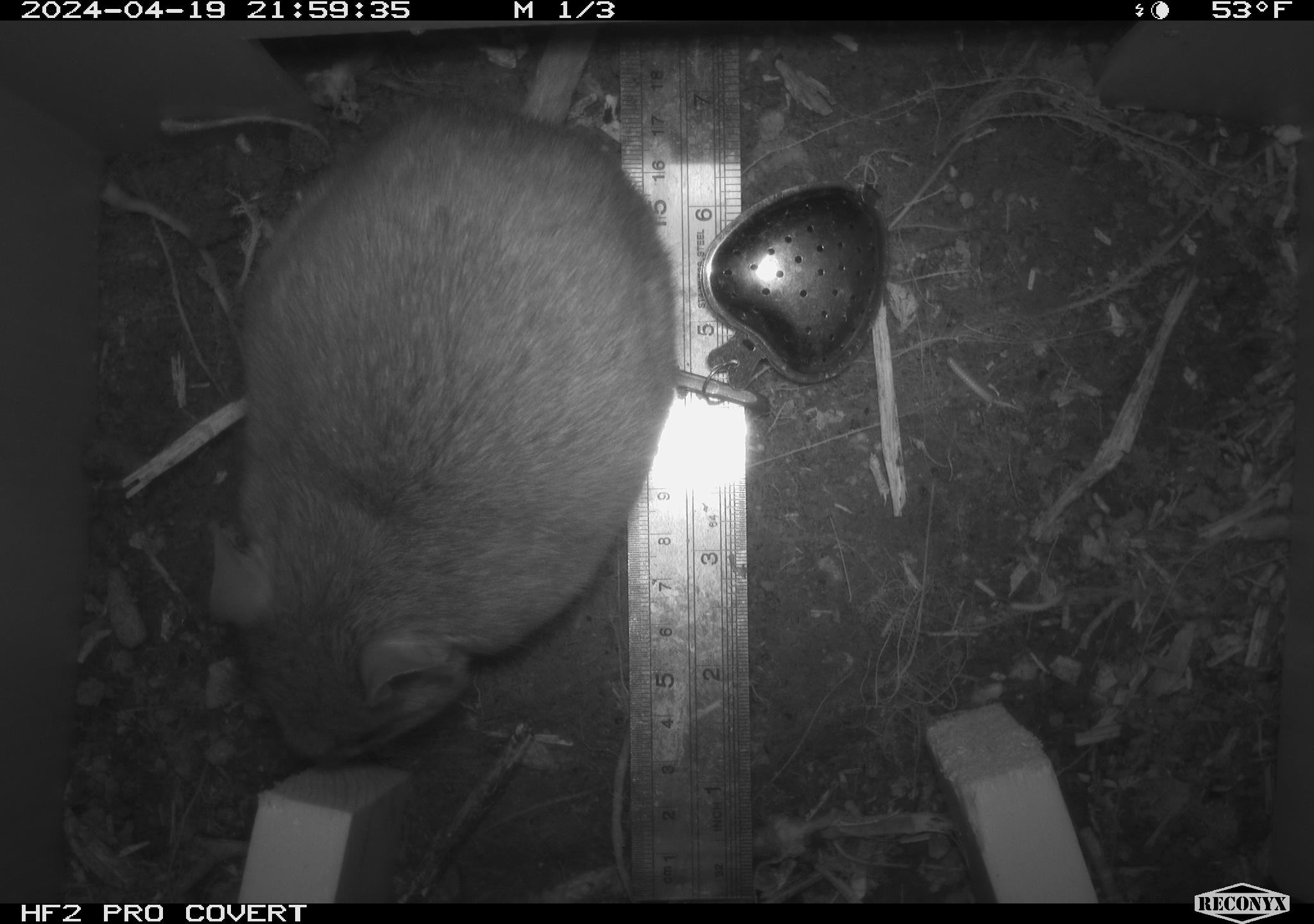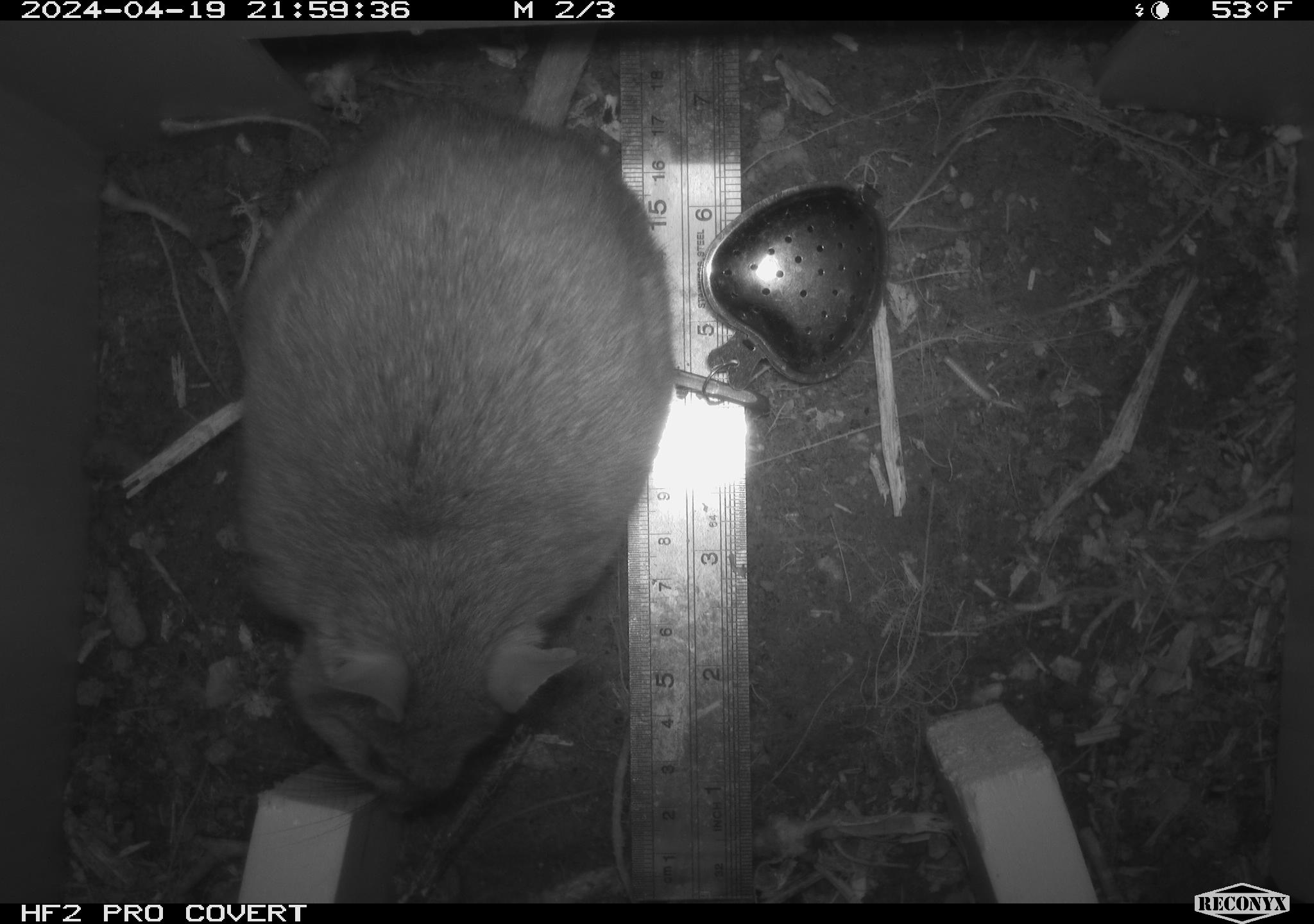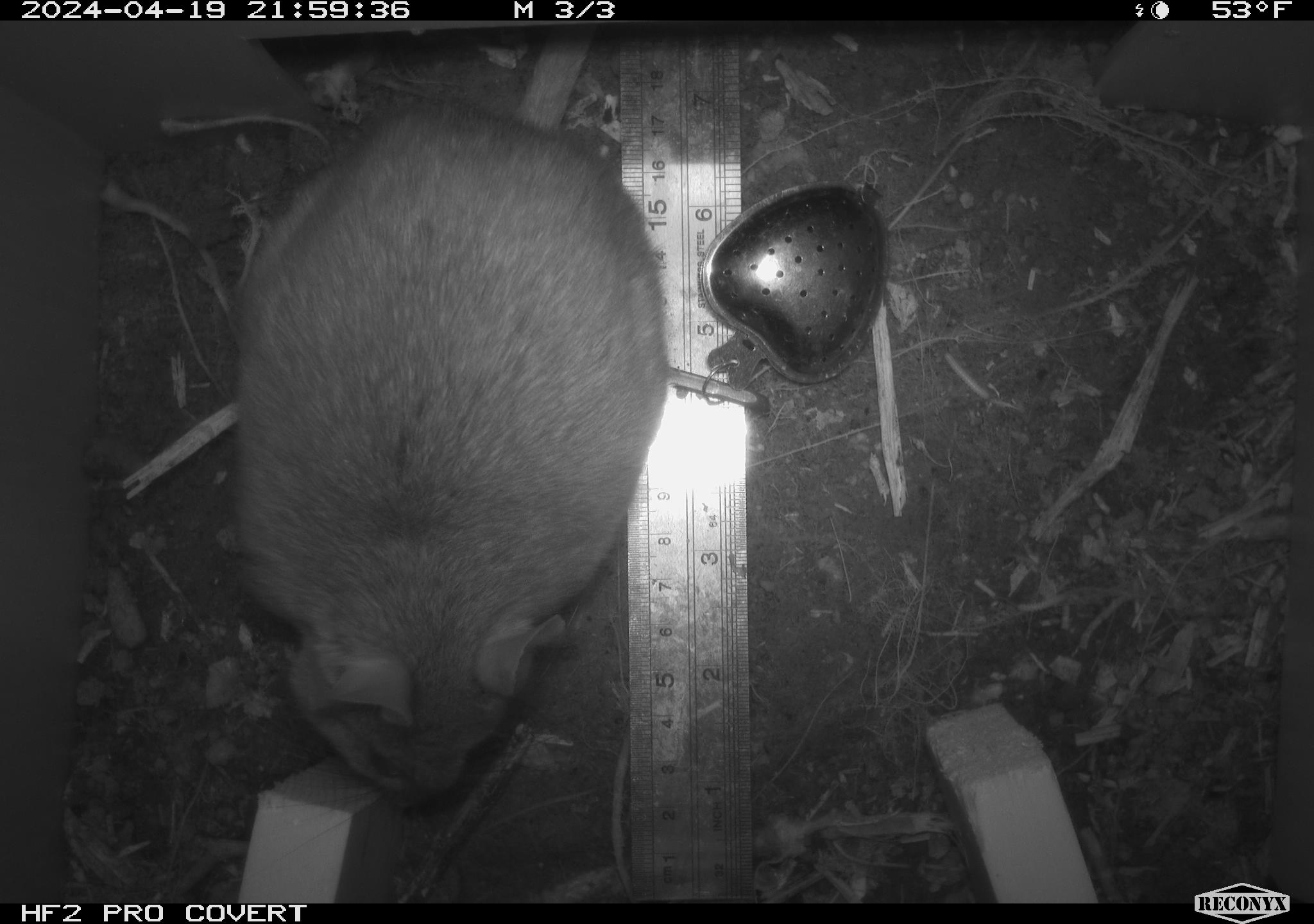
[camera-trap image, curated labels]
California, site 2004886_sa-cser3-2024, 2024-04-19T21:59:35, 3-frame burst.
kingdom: Animalia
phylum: Chordata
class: Mammalia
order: Rodentia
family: Muridae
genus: Rattus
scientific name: Rattus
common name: rat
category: rattus species